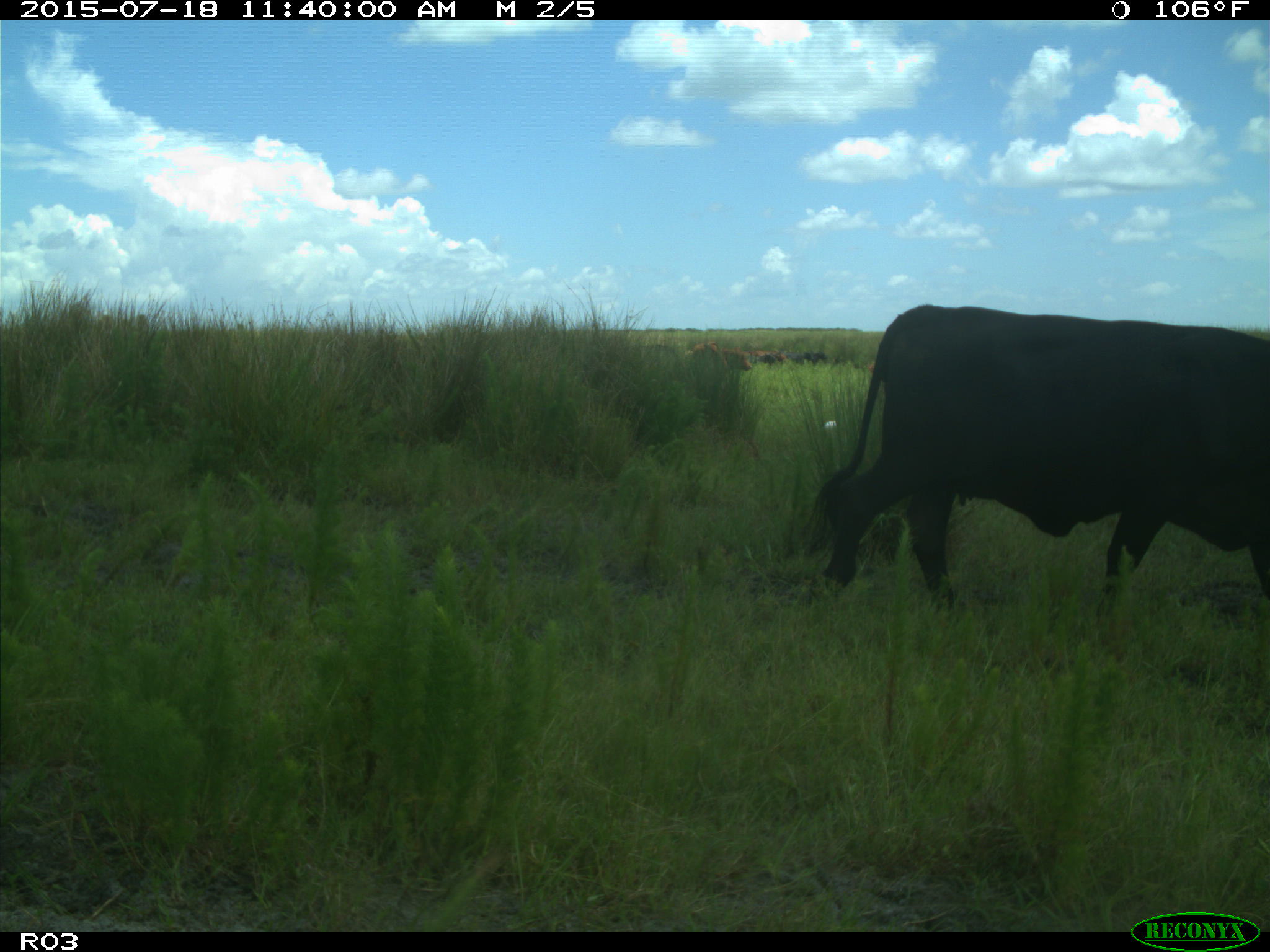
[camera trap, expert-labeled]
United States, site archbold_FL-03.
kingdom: Animalia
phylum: Chordata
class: Mammalia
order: Artiodactyla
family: Bovidae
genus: Bos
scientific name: Bos taurus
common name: domestic cow